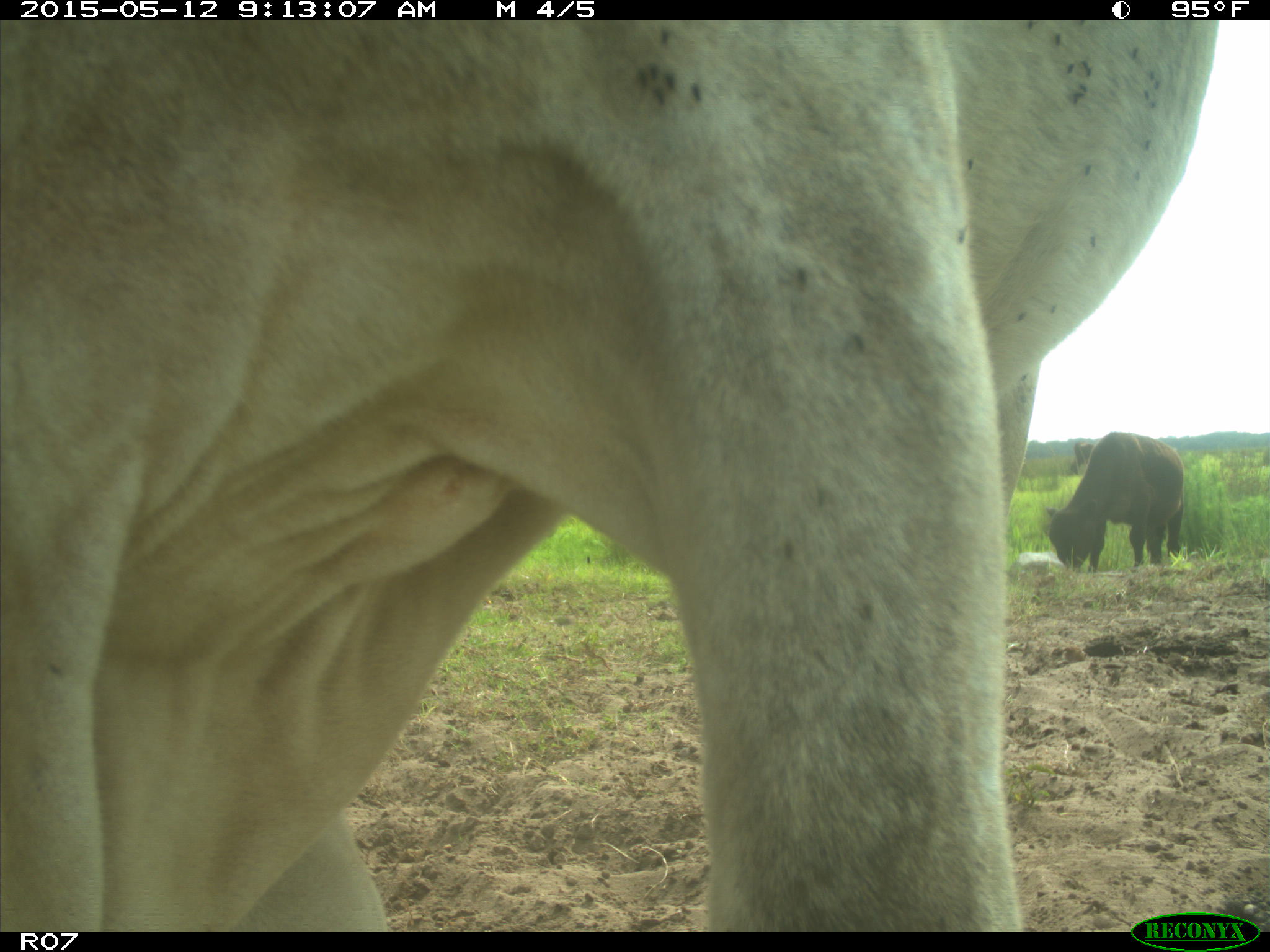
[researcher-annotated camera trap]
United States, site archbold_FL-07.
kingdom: Animalia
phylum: Chordata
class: Mammalia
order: Artiodactyla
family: Bovidae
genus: Bos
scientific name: Bos taurus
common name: domestic cow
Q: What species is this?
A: Bos taurus (domestic cow).